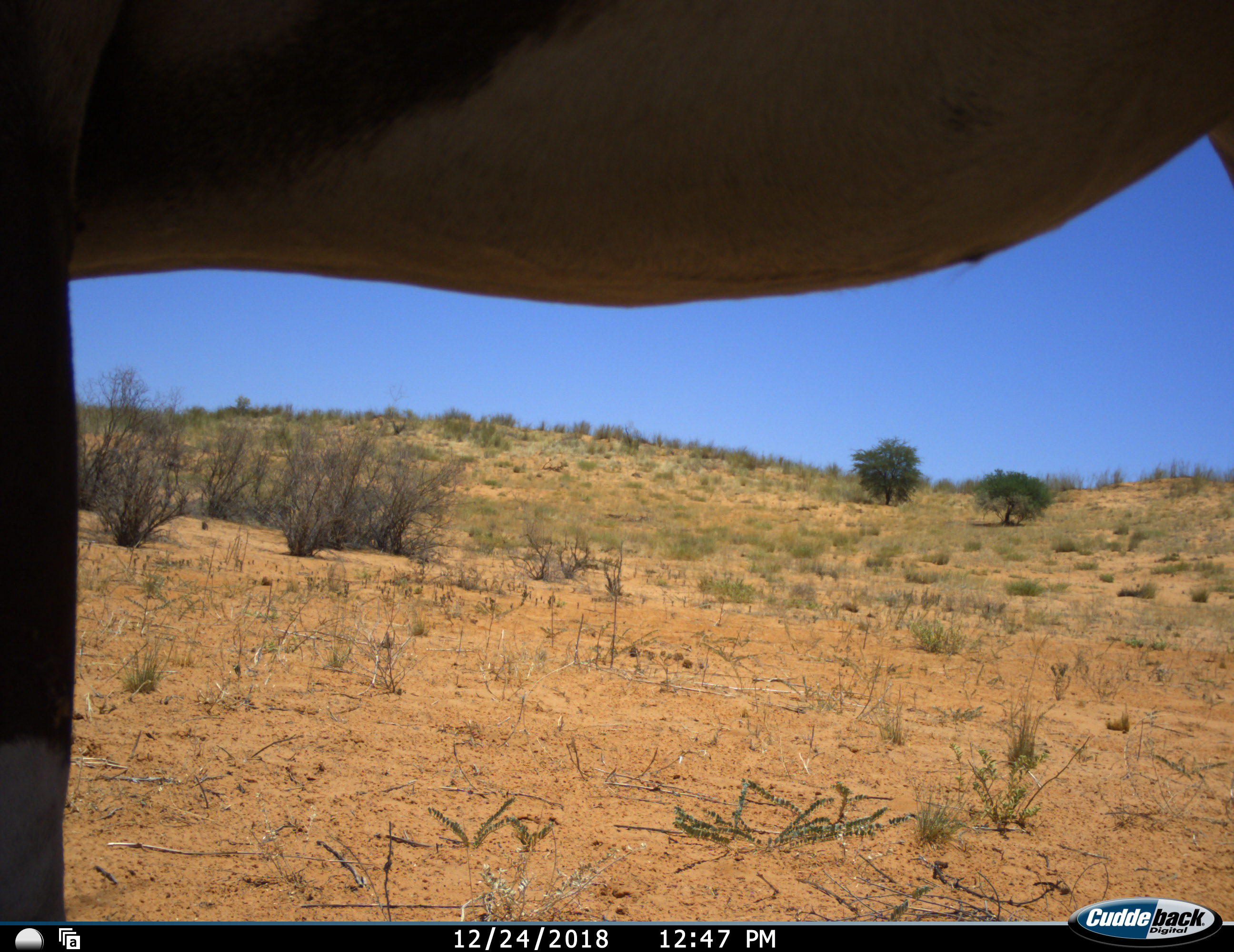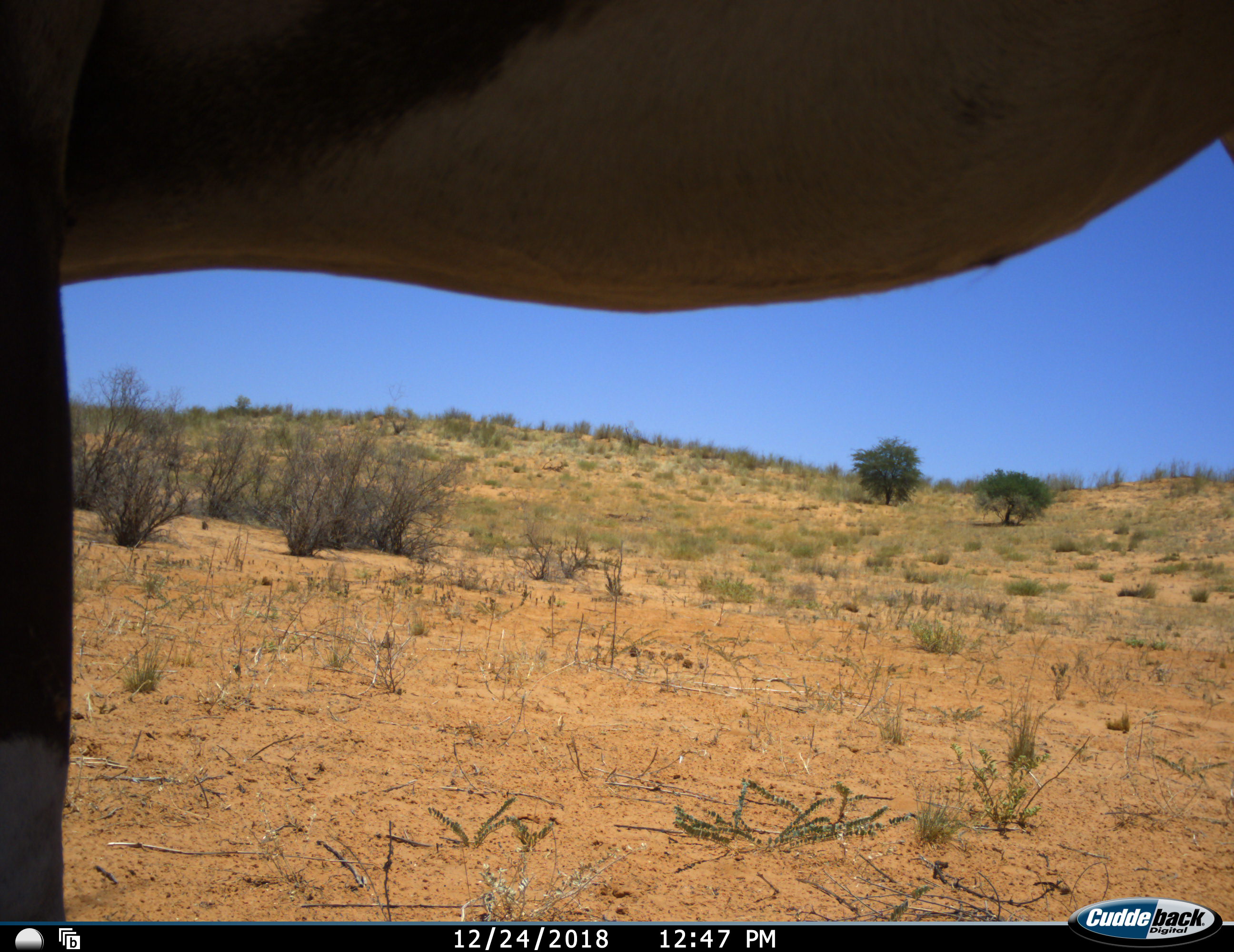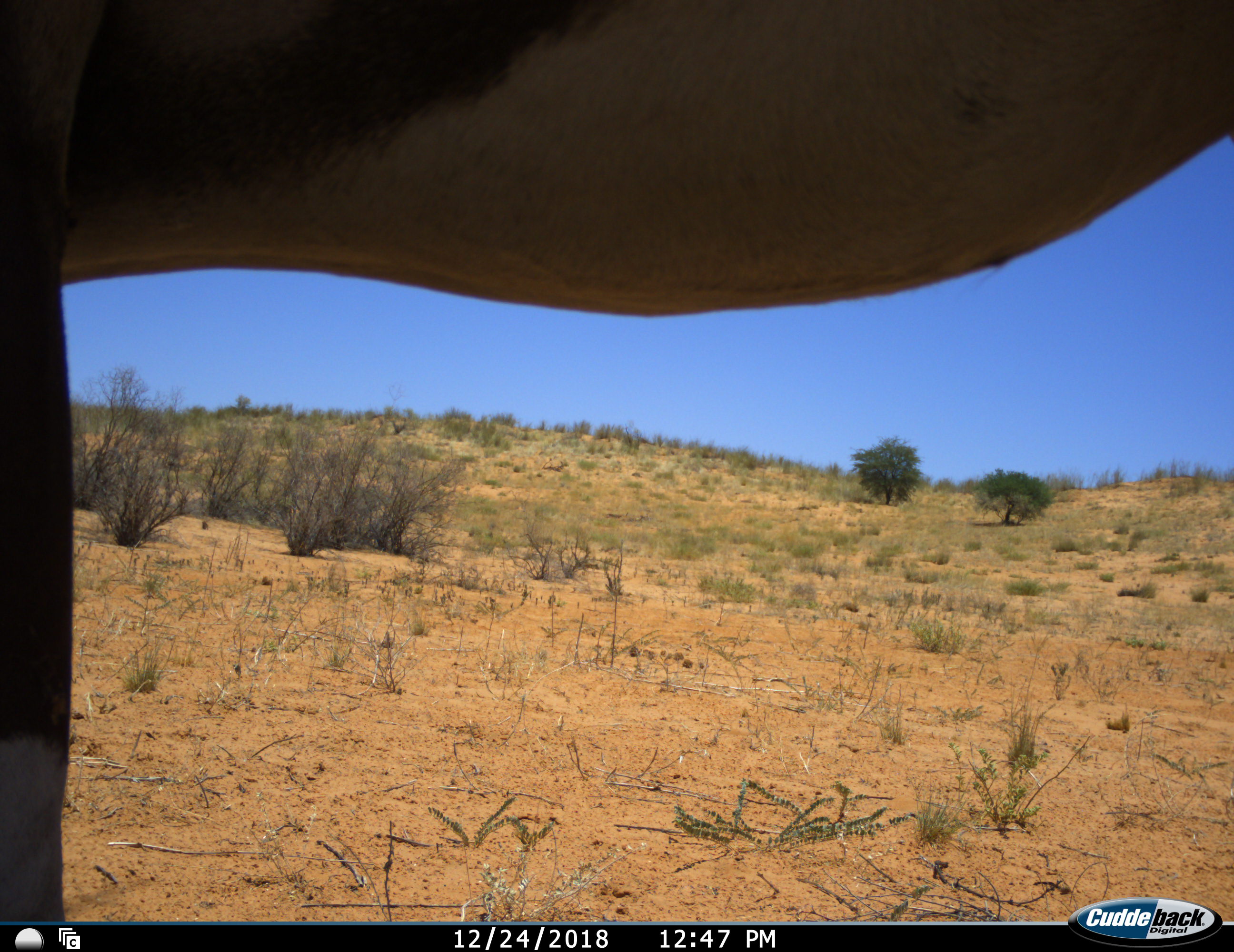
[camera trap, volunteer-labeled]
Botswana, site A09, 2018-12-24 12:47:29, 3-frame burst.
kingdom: Animalia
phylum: Chordata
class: Mammalia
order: Artiodactyla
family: Bovidae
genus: Oryx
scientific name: Oryx gazella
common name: gemsbok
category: gemsbokoryx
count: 1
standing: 100%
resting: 0%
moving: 0%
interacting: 0%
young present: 0%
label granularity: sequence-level